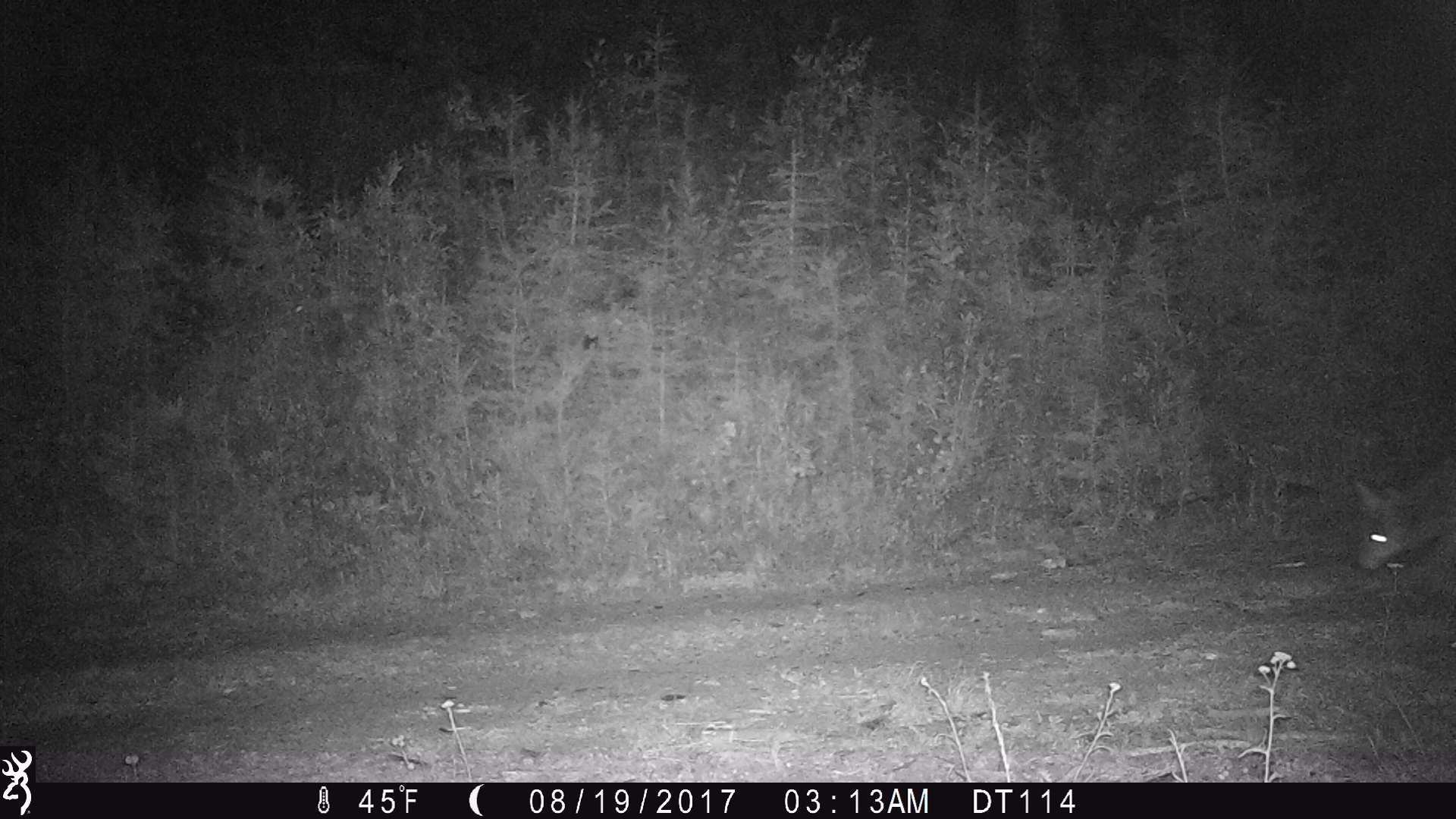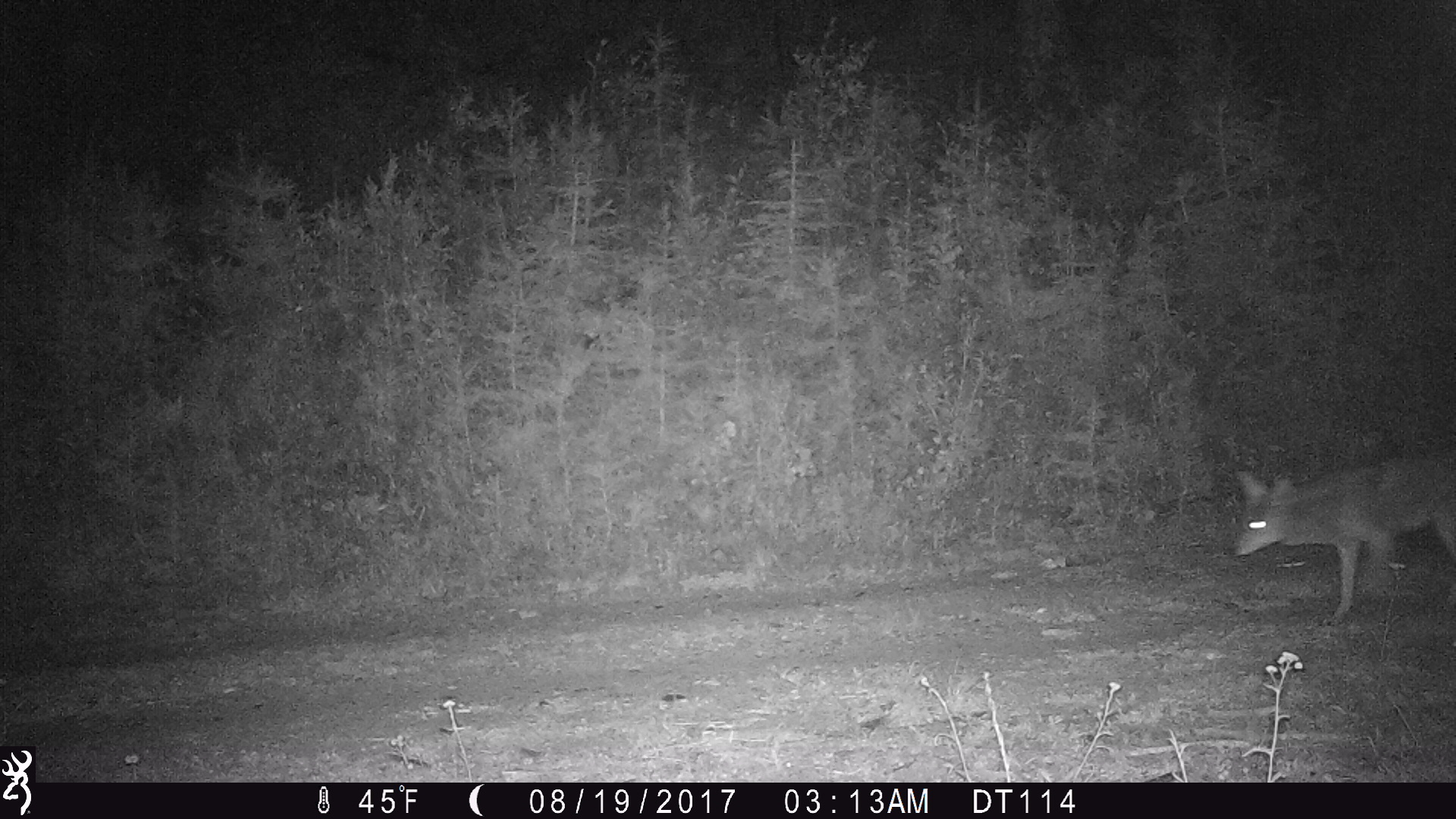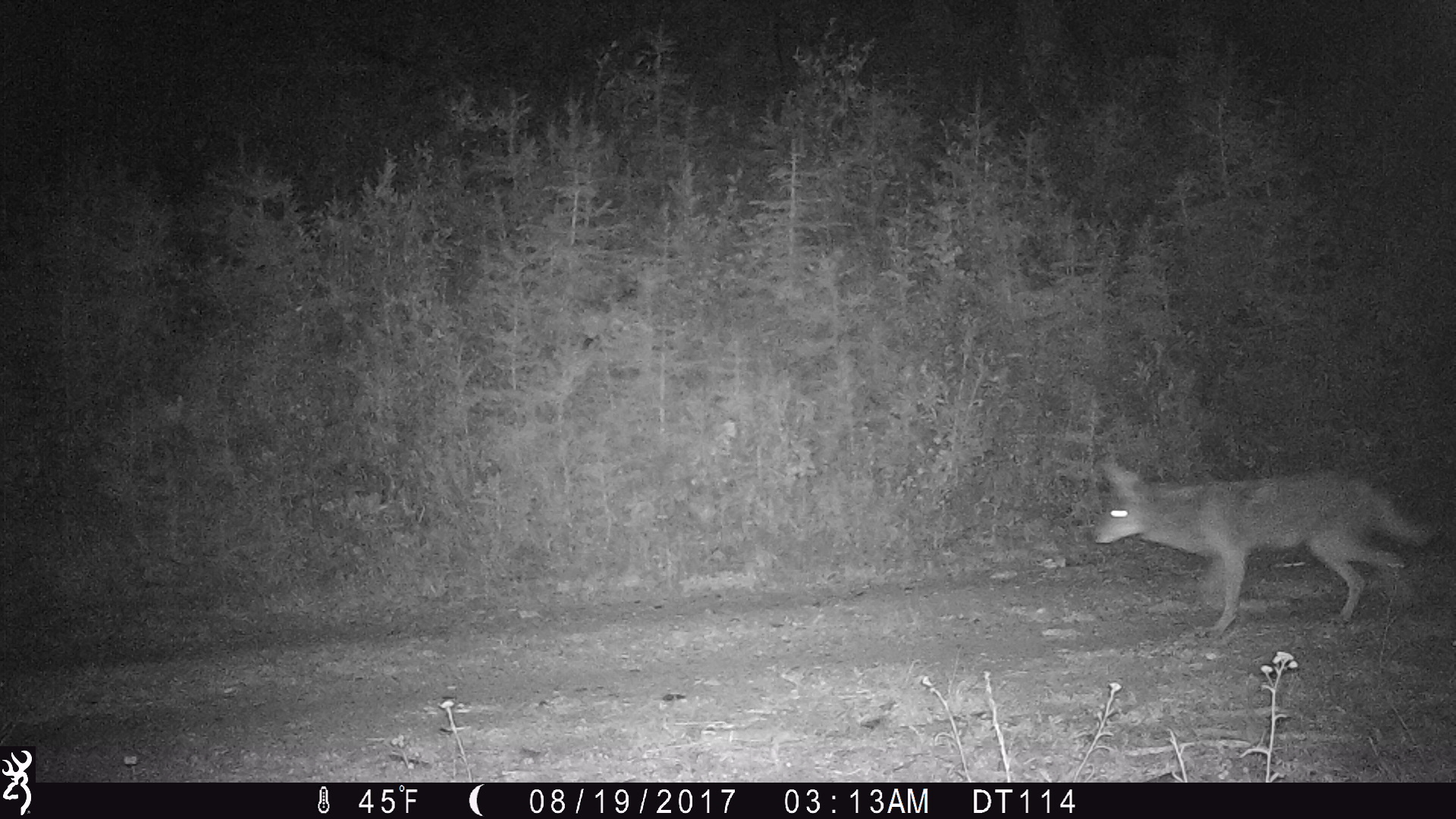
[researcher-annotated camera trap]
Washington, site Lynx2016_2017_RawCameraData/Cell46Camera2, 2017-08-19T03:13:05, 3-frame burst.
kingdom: Animalia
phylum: Chordata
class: Mammalia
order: Carnivora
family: Canidae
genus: Canis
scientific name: Canis latrans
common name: coyote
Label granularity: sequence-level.